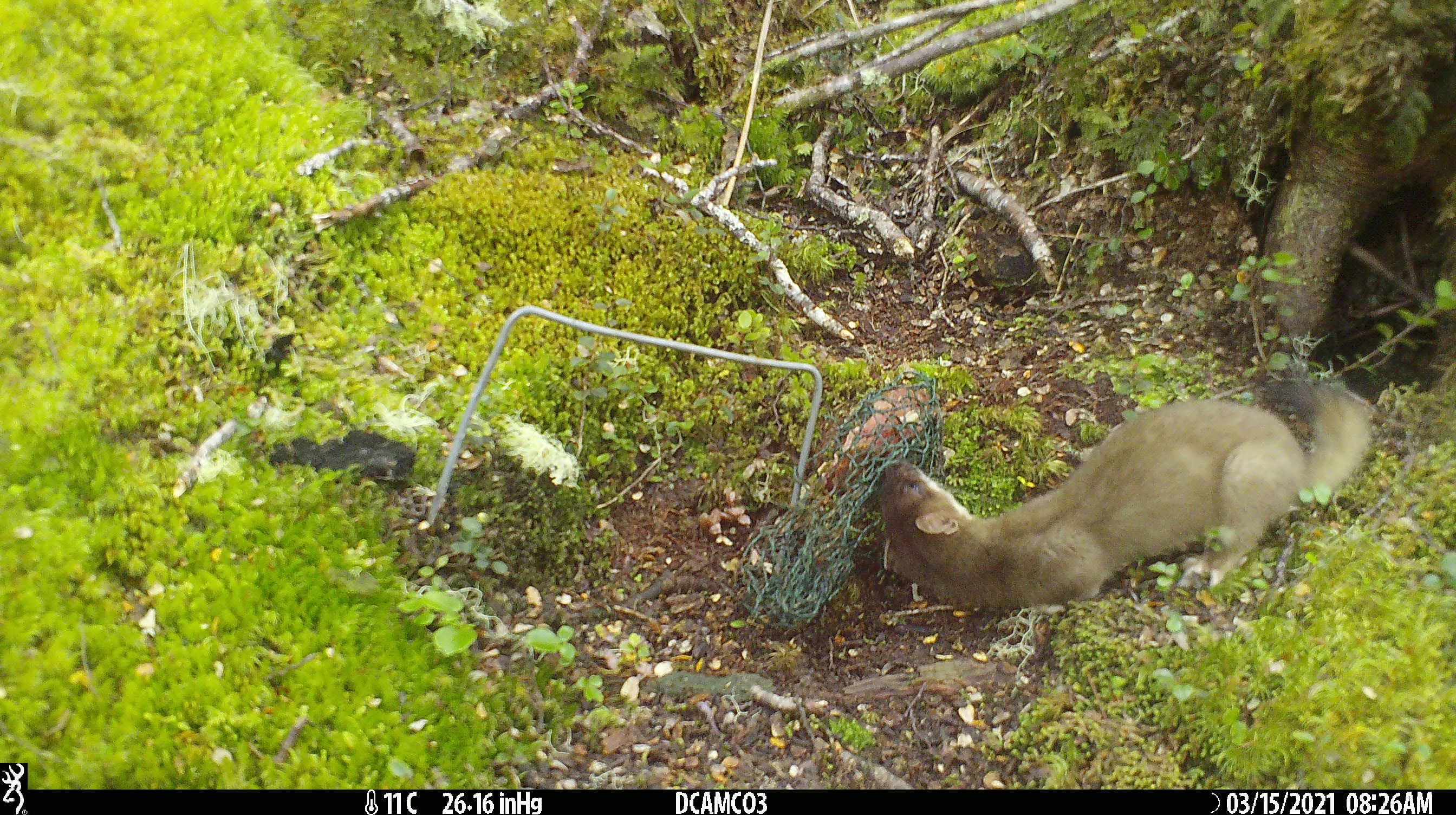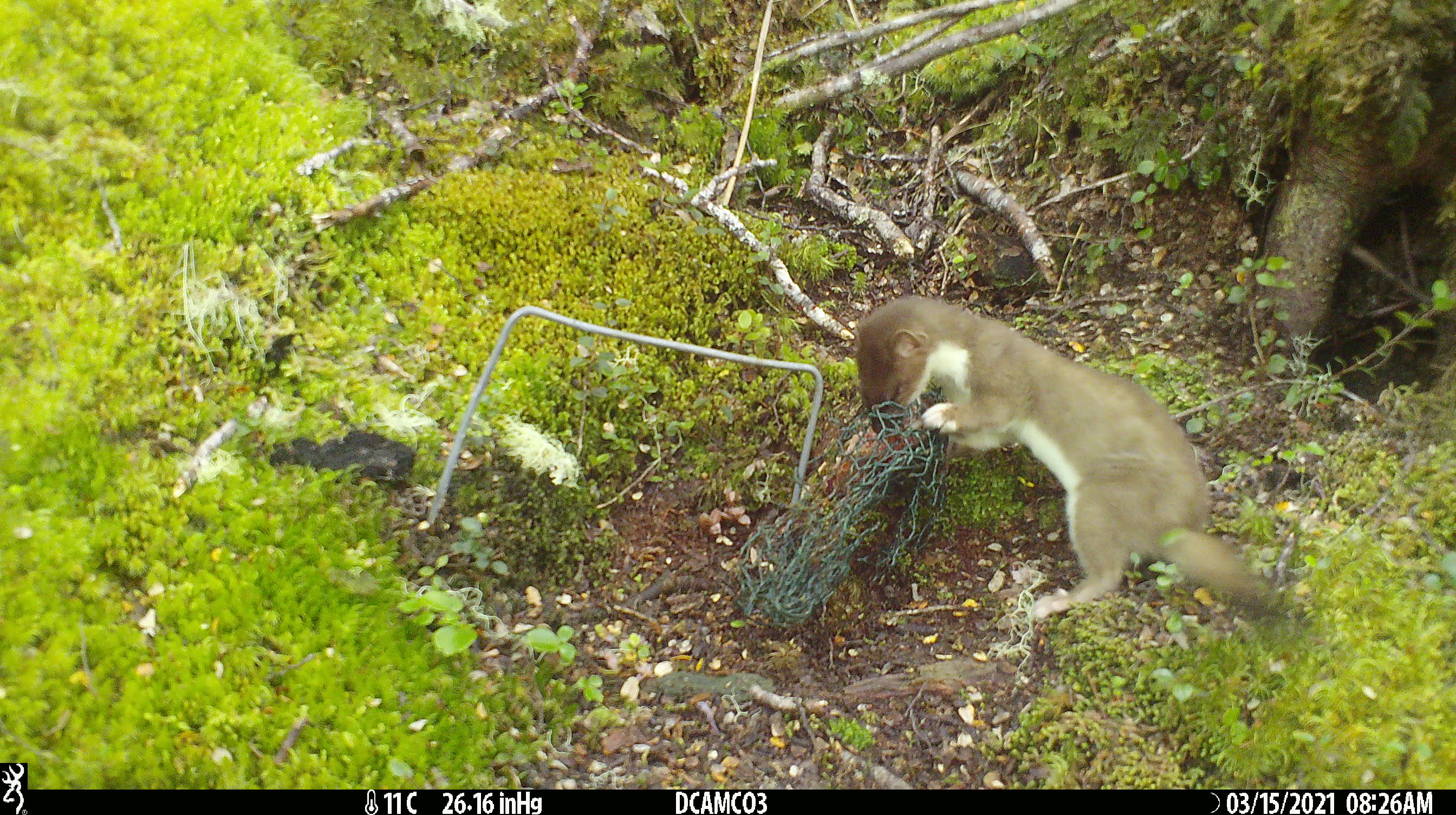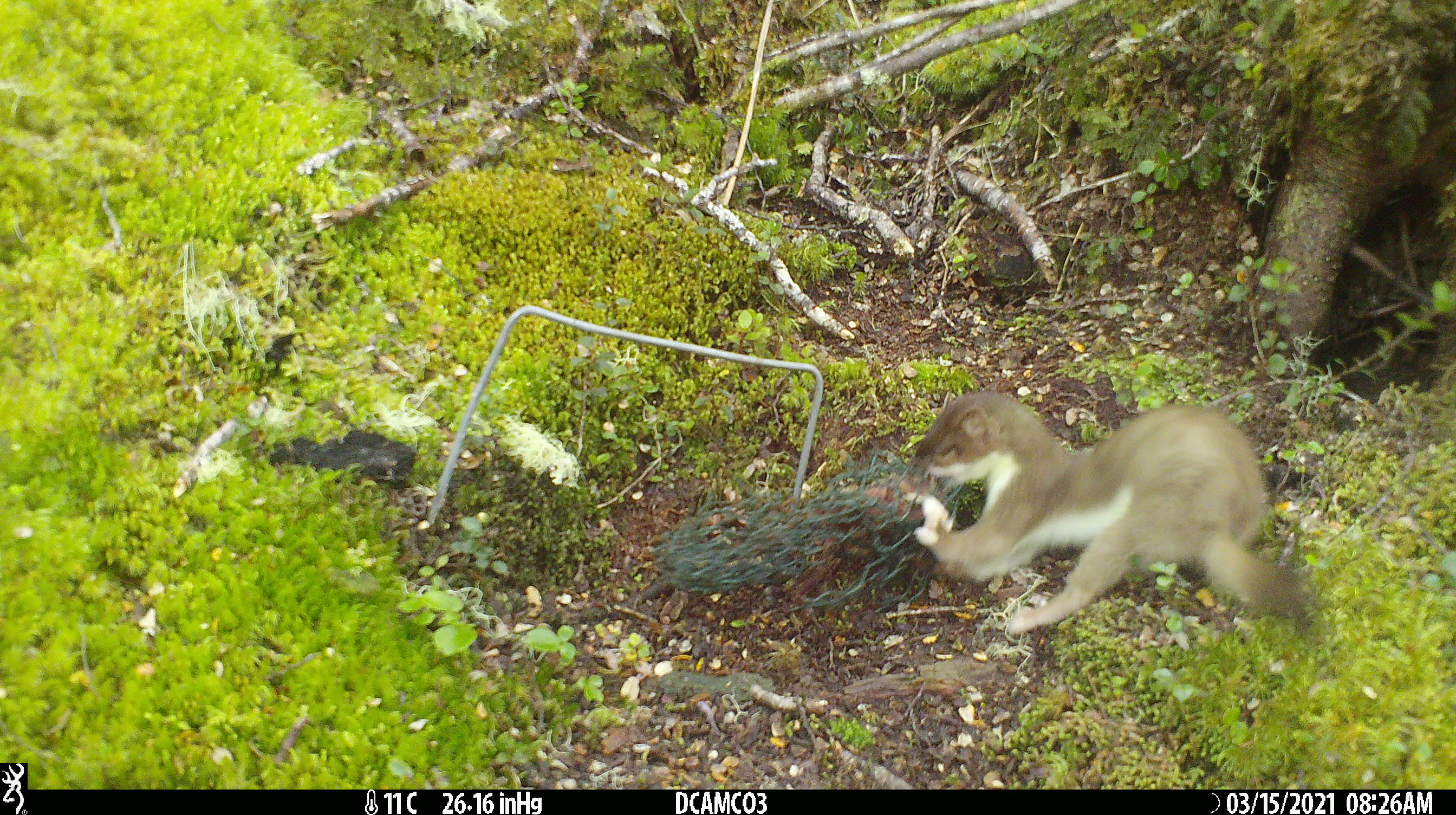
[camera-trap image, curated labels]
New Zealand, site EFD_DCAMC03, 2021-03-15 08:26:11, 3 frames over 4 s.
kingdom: Animalia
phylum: Chordata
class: Mammalia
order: Carnivora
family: Mustelidae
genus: Mustela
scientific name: Mustela erminea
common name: stoat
Stoat (Mustela erminea).